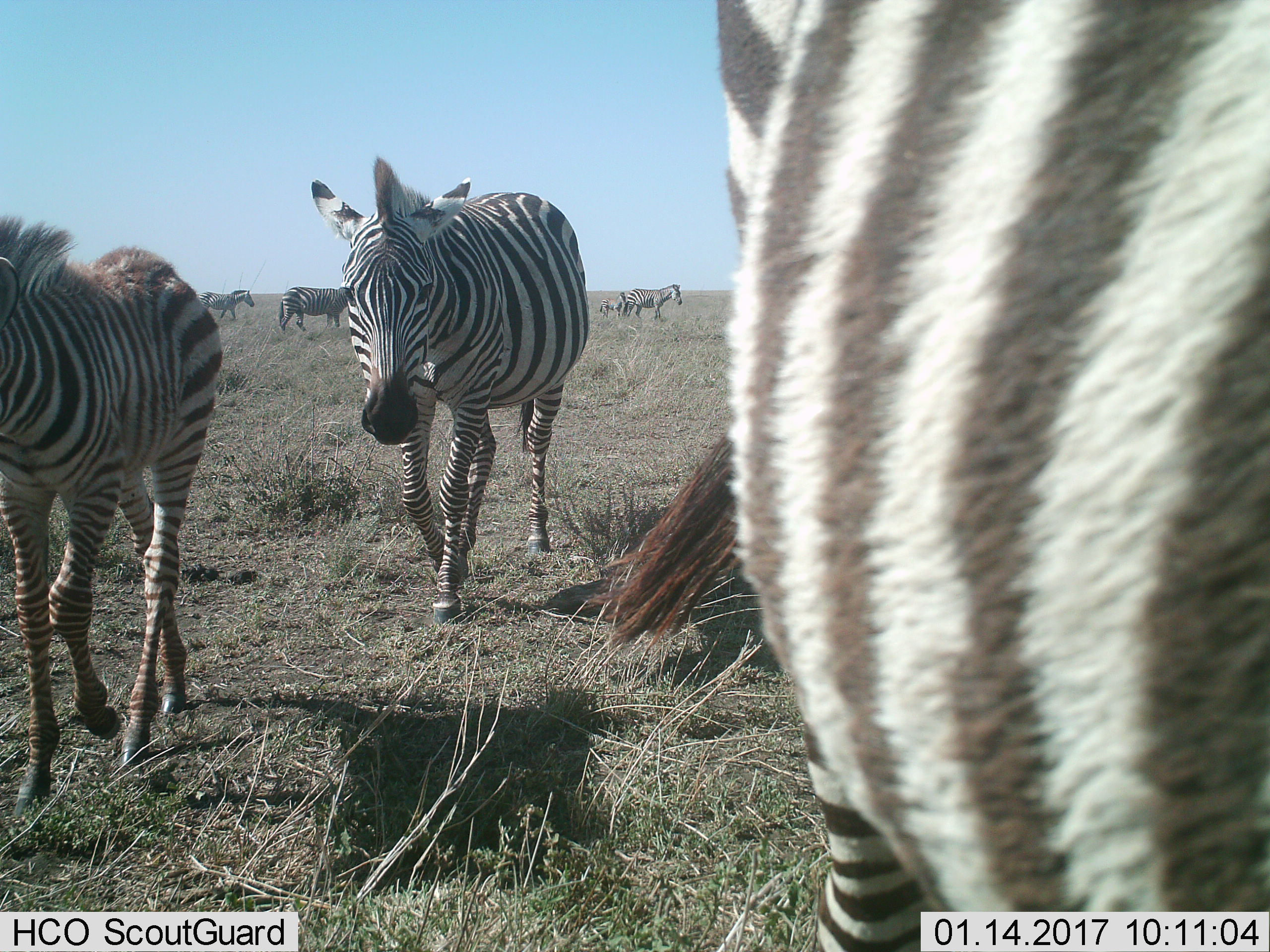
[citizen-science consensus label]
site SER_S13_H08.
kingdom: Animalia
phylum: Chordata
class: Mammalia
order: Perissodactyla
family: Equidae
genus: Equus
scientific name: Equus quagga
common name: plains zebra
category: zebraplains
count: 7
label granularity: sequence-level